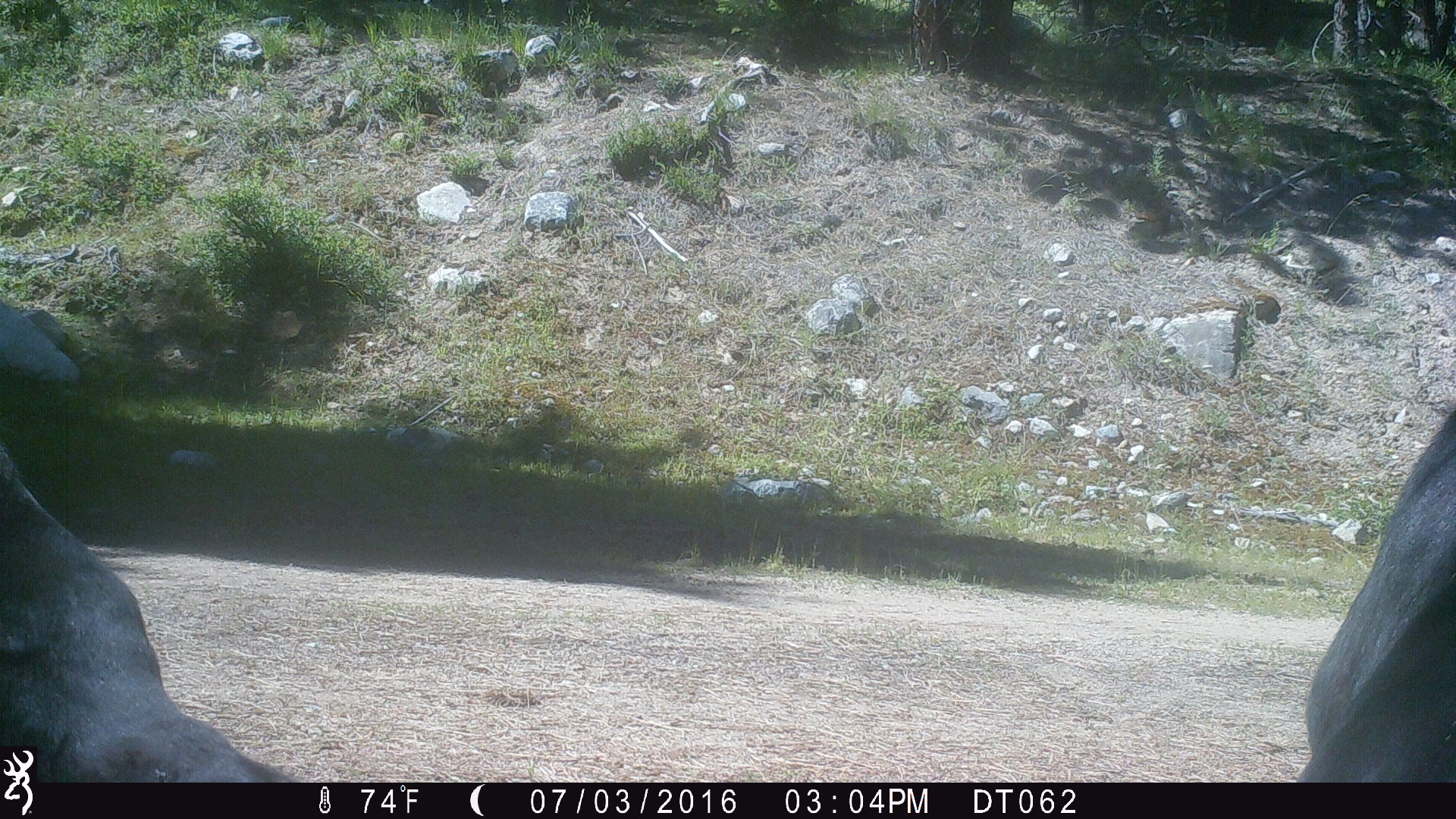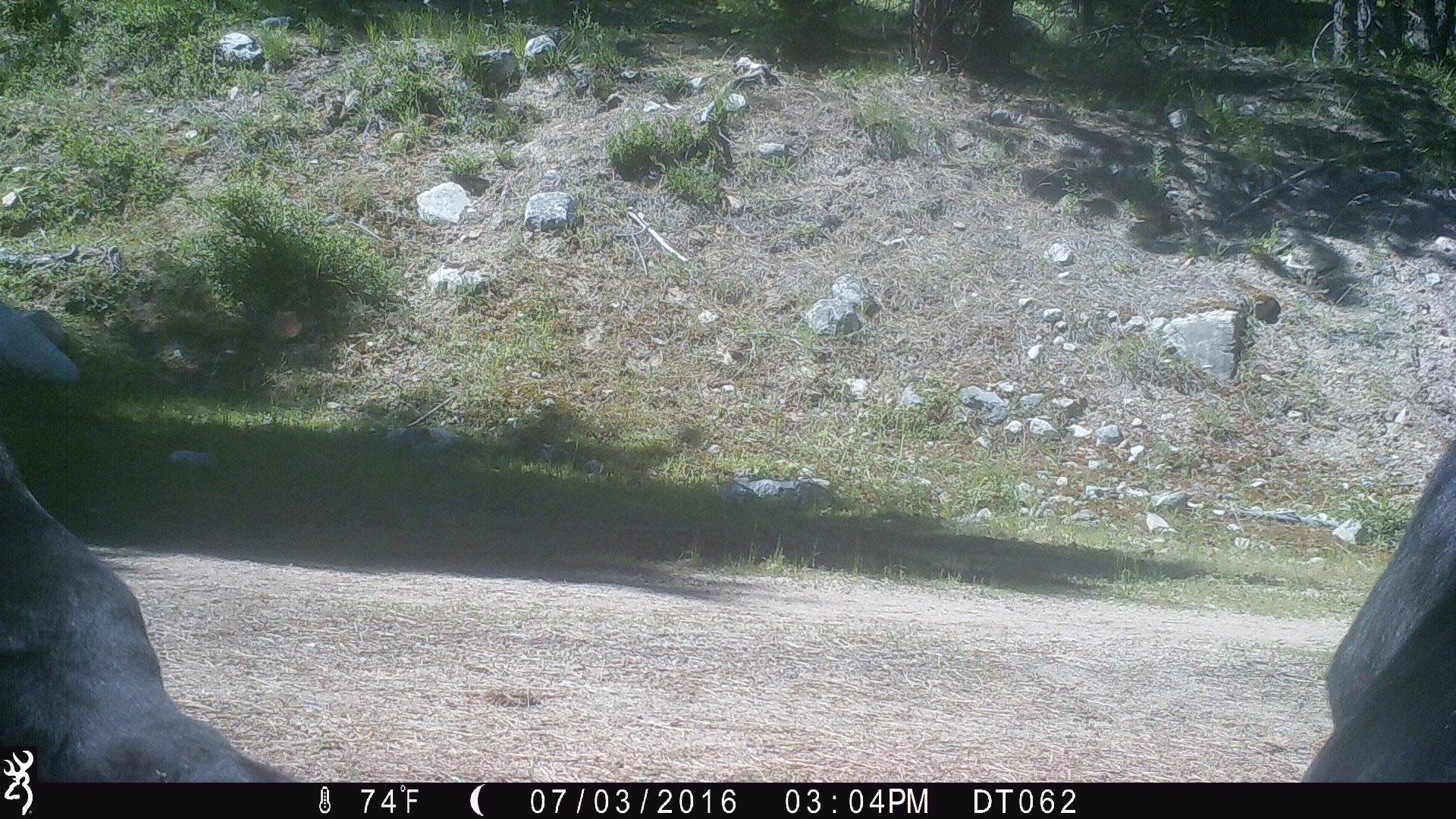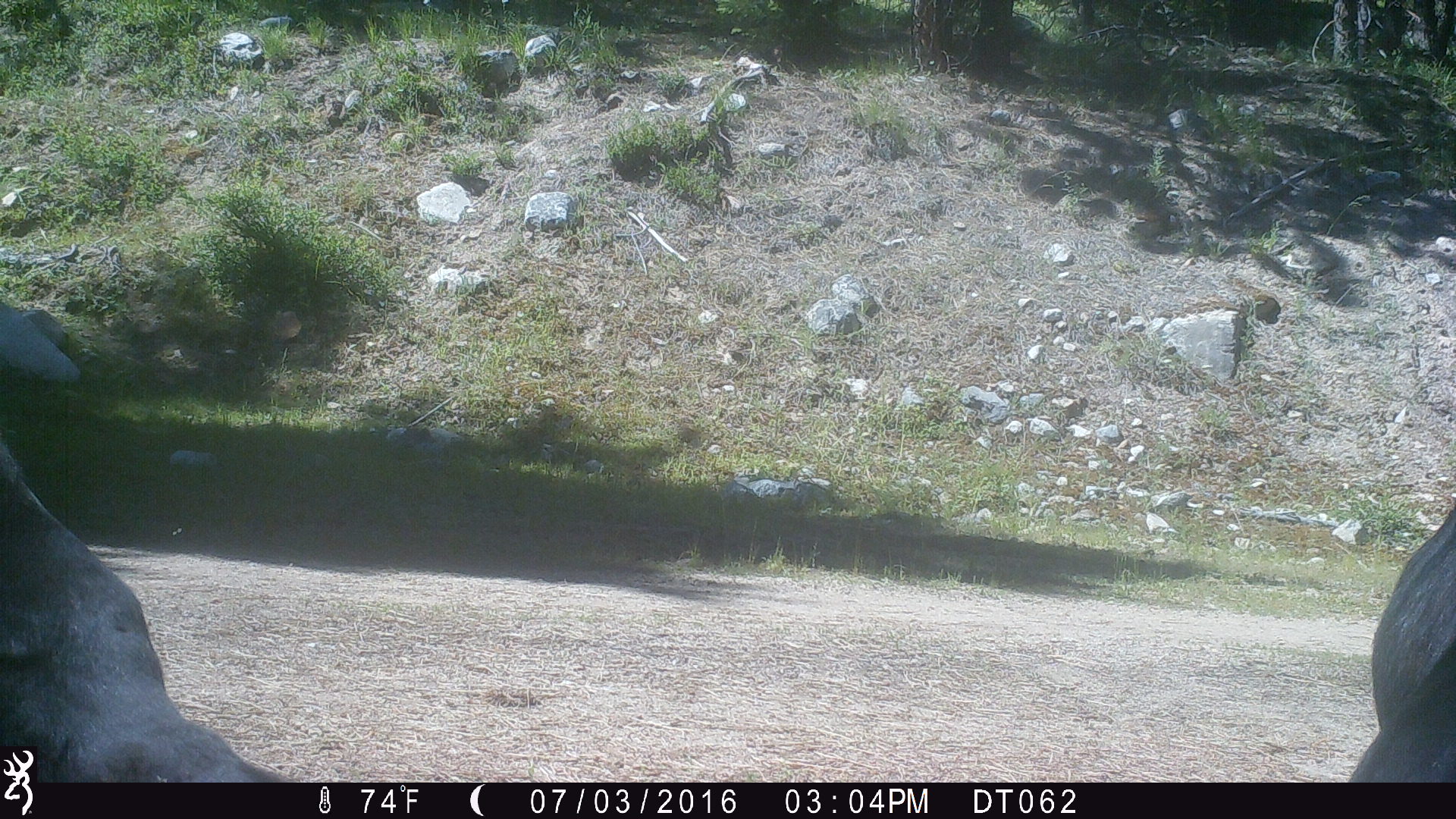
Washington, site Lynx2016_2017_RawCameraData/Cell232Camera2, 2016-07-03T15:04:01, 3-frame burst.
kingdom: Animalia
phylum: Chordata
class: Mammalia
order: Artiodactyla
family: Bovidae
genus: Bos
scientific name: Bos taurus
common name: domestic cattle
Domestic cattle (Bos taurus). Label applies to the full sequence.